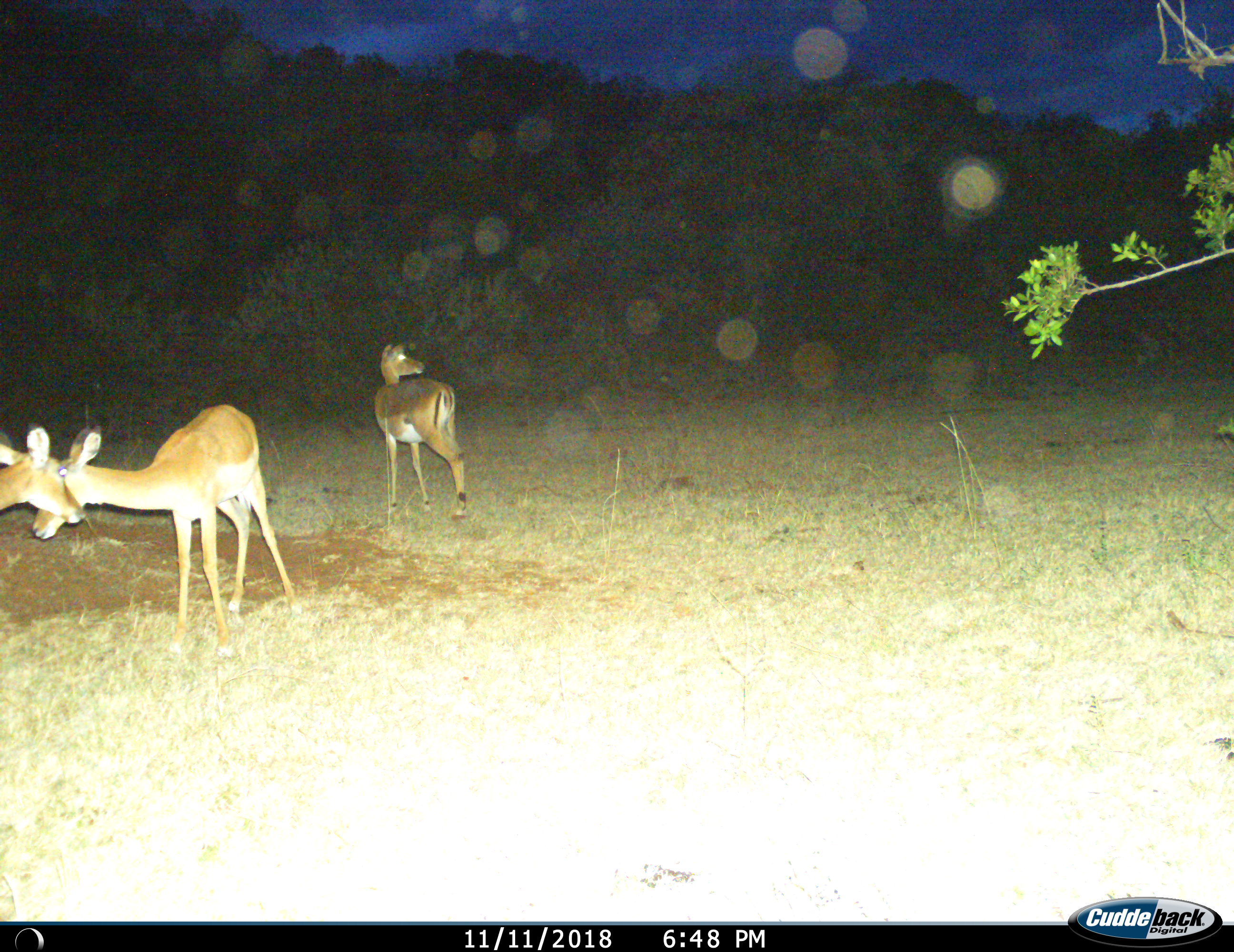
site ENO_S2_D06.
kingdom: Animalia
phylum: Chordata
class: Mammalia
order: Artiodactyla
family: Bovidae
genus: Aepyceros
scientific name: Aepyceros melampus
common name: impala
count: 3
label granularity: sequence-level